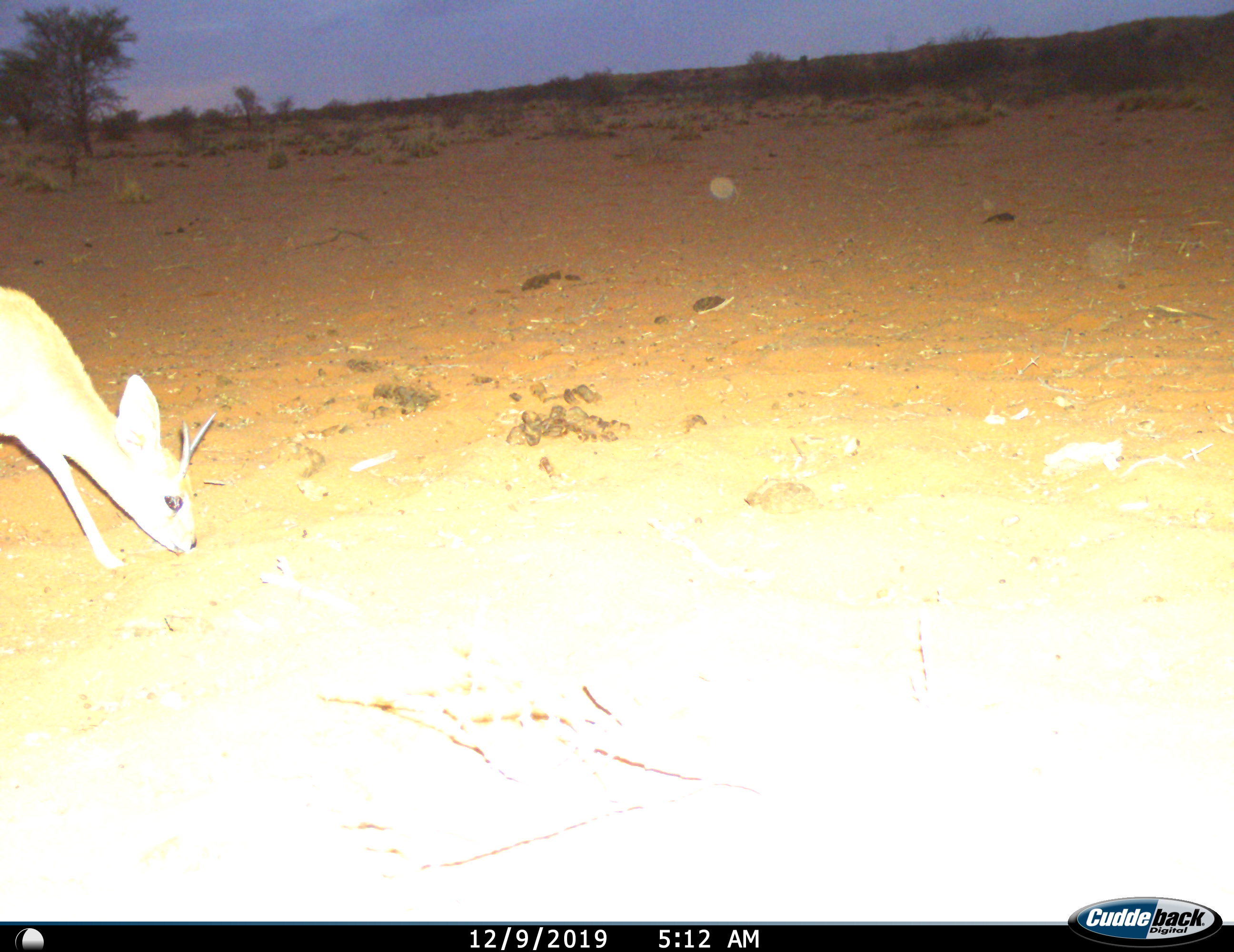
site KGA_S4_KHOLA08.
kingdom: Animalia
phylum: Chordata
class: Mammalia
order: Artiodactyla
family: Bovidae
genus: Raphicerus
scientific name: Raphicerus campestris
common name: steenbok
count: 1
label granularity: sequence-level